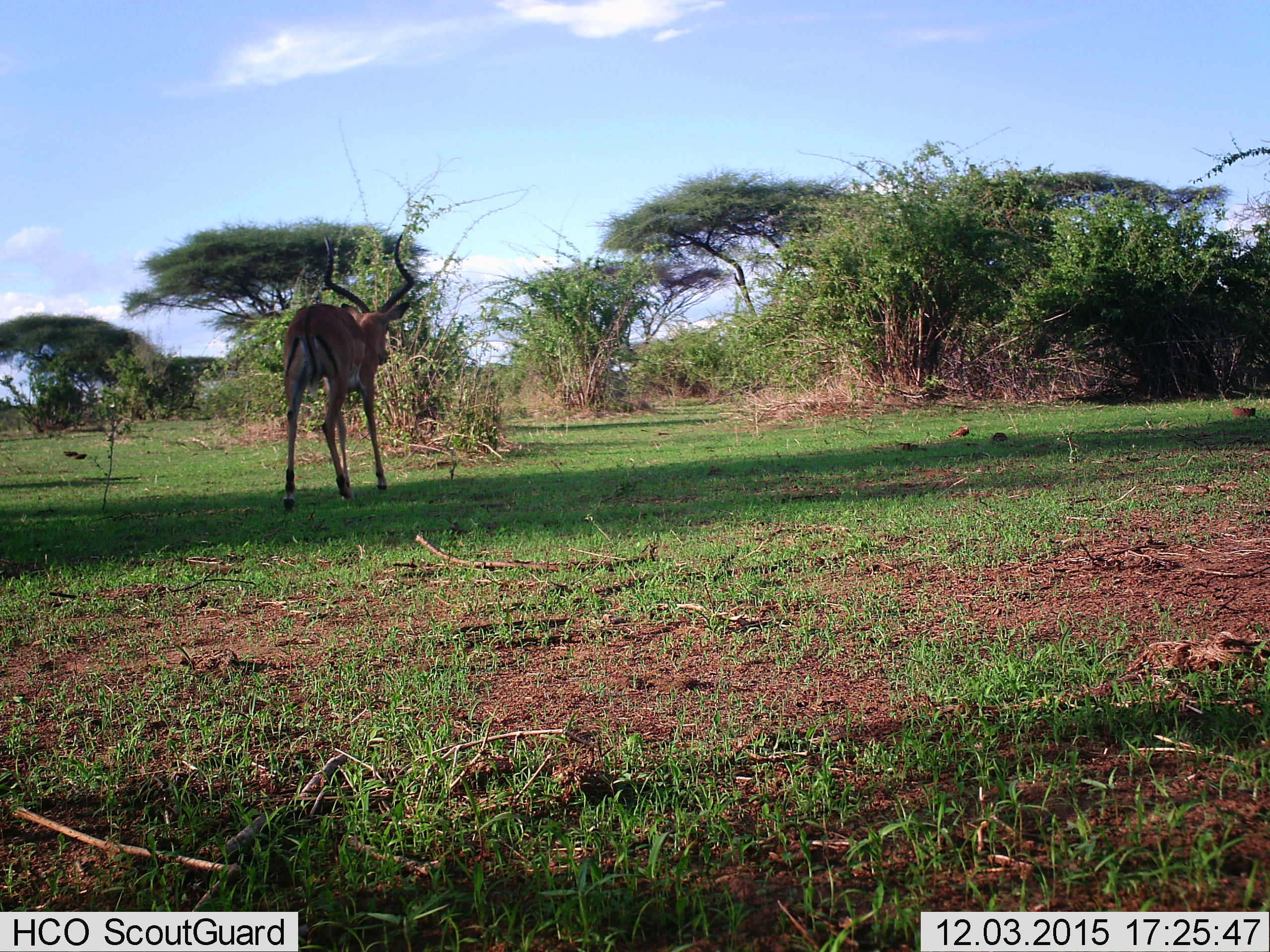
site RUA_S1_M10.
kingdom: Animalia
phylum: Chordata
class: Mammalia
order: Artiodactyla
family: Bovidae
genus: Aepyceros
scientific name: Aepyceros melampus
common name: impala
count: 1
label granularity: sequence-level